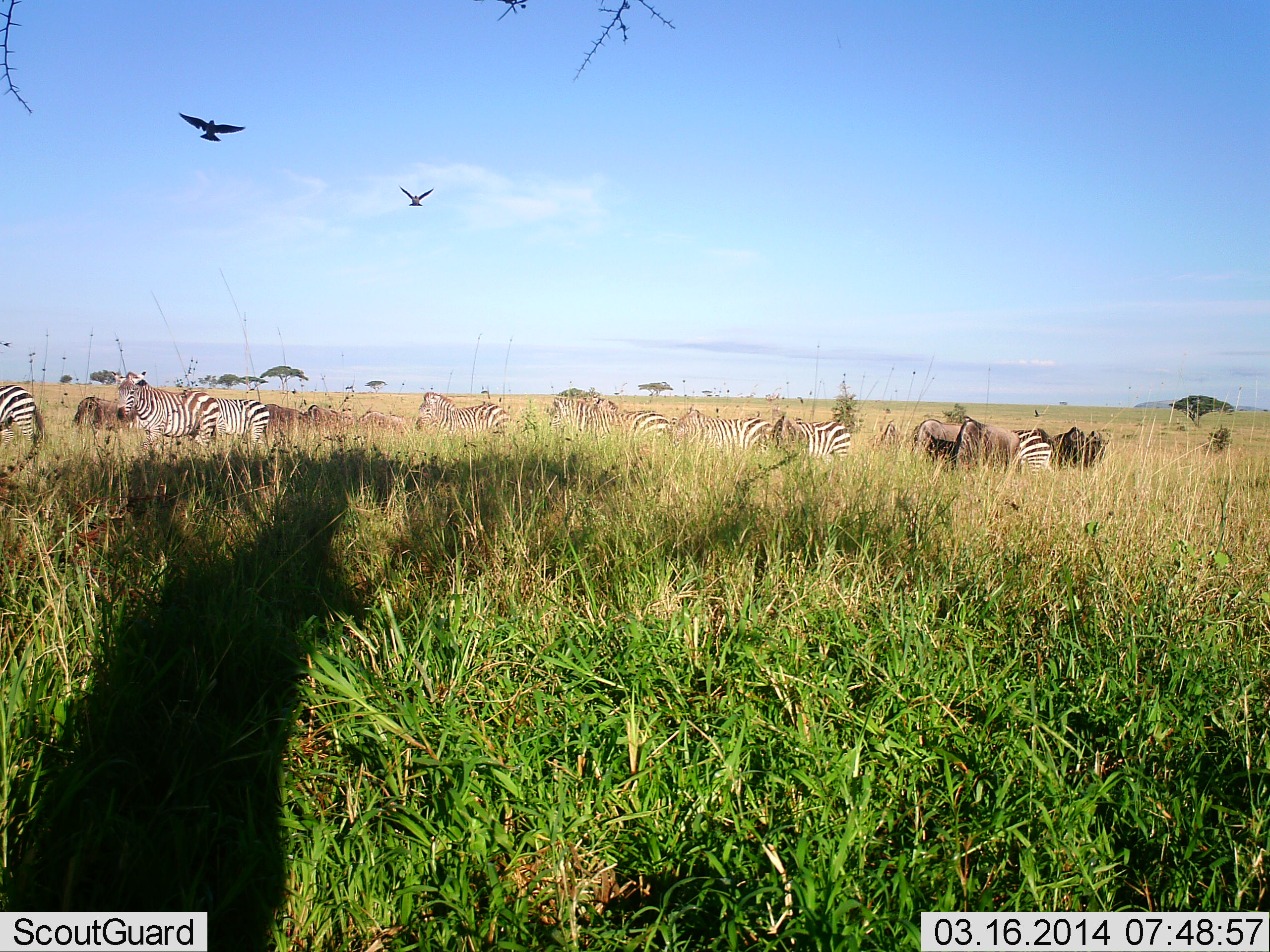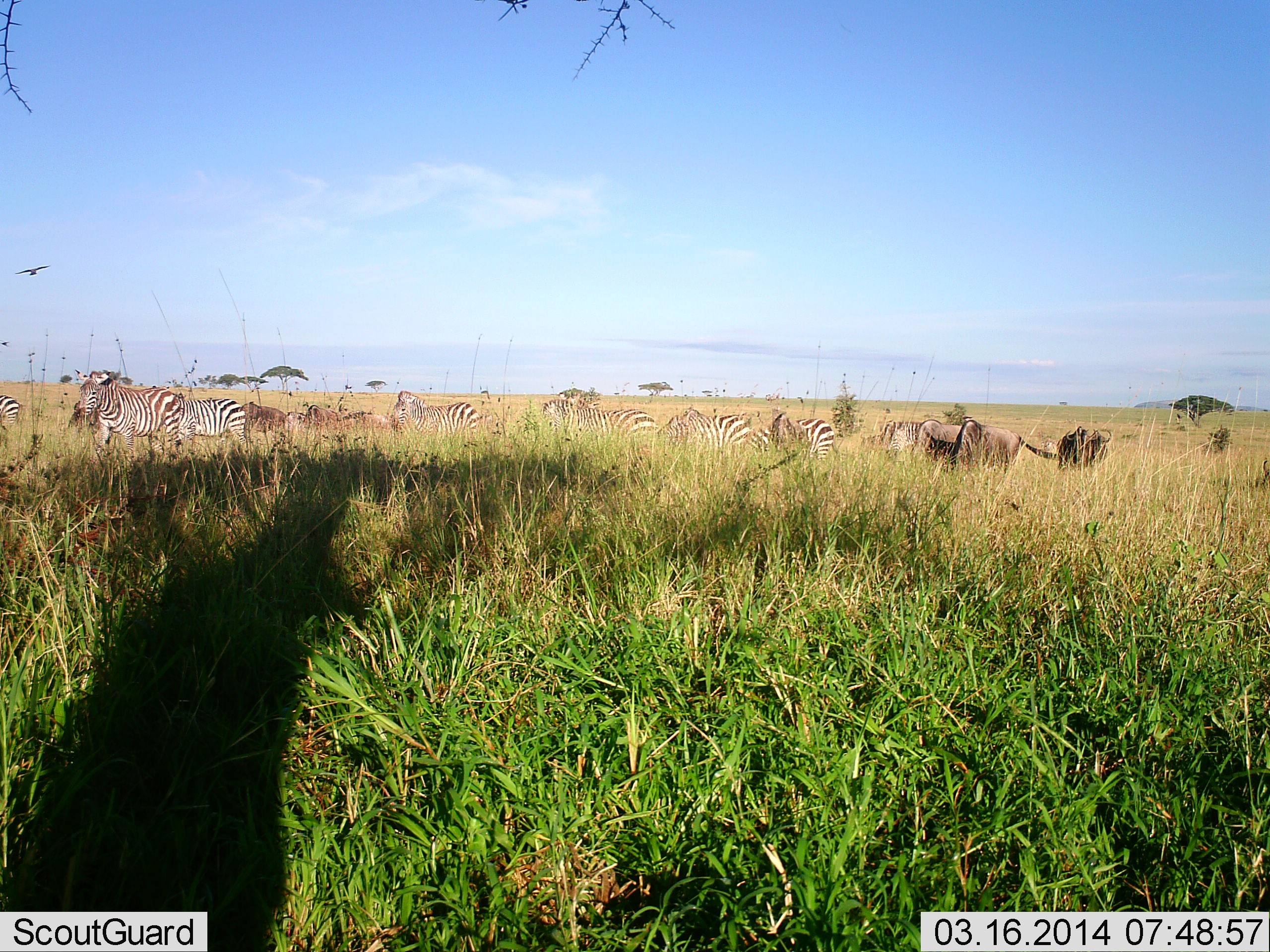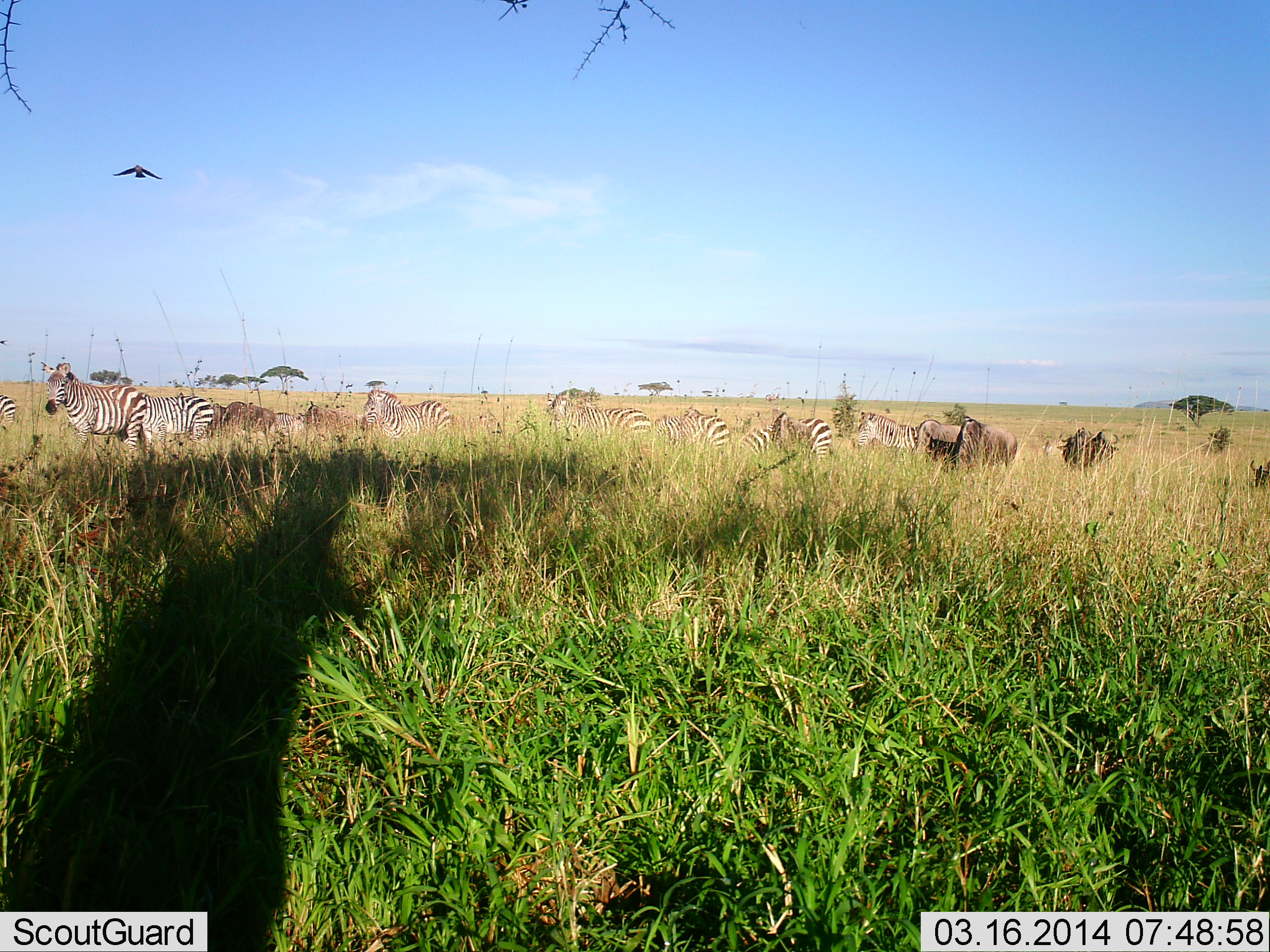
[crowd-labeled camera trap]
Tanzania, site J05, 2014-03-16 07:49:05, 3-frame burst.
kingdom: Animalia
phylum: Chordata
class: Aves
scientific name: Aves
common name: bird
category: otherbird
Otherbird (bird) (Aves), count 2. Behavior (volunteer vote fractions): standing 0%, resting 0%, moving 100%, interacting 0%. Young present (vote fraction): 0%. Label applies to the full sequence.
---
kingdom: Animalia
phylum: Chordata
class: Mammalia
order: Artiodactyla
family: Bovidae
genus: Connochaetes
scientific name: Connochaetes taurinus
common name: blue wildebeest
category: wildebeest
Wildebeest (blue wildebeest) (Connochaetes taurinus), count 5. Behavior (volunteer vote fractions): standing 41%, resting 0%, moving 47%, interacting 0%. Young present (vote fraction): 0%. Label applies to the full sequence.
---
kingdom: Animalia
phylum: Chordata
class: Mammalia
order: Perissodactyla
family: Equidae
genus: Equus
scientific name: Equus quagga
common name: plains zebra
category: zebra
Zebra (plains zebra) (Equus quagga), count 9. Behavior (volunteer vote fractions): standing 37%, resting 0%, moving 79%, interacting 0%. Young present (vote fraction): 0%. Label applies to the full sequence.